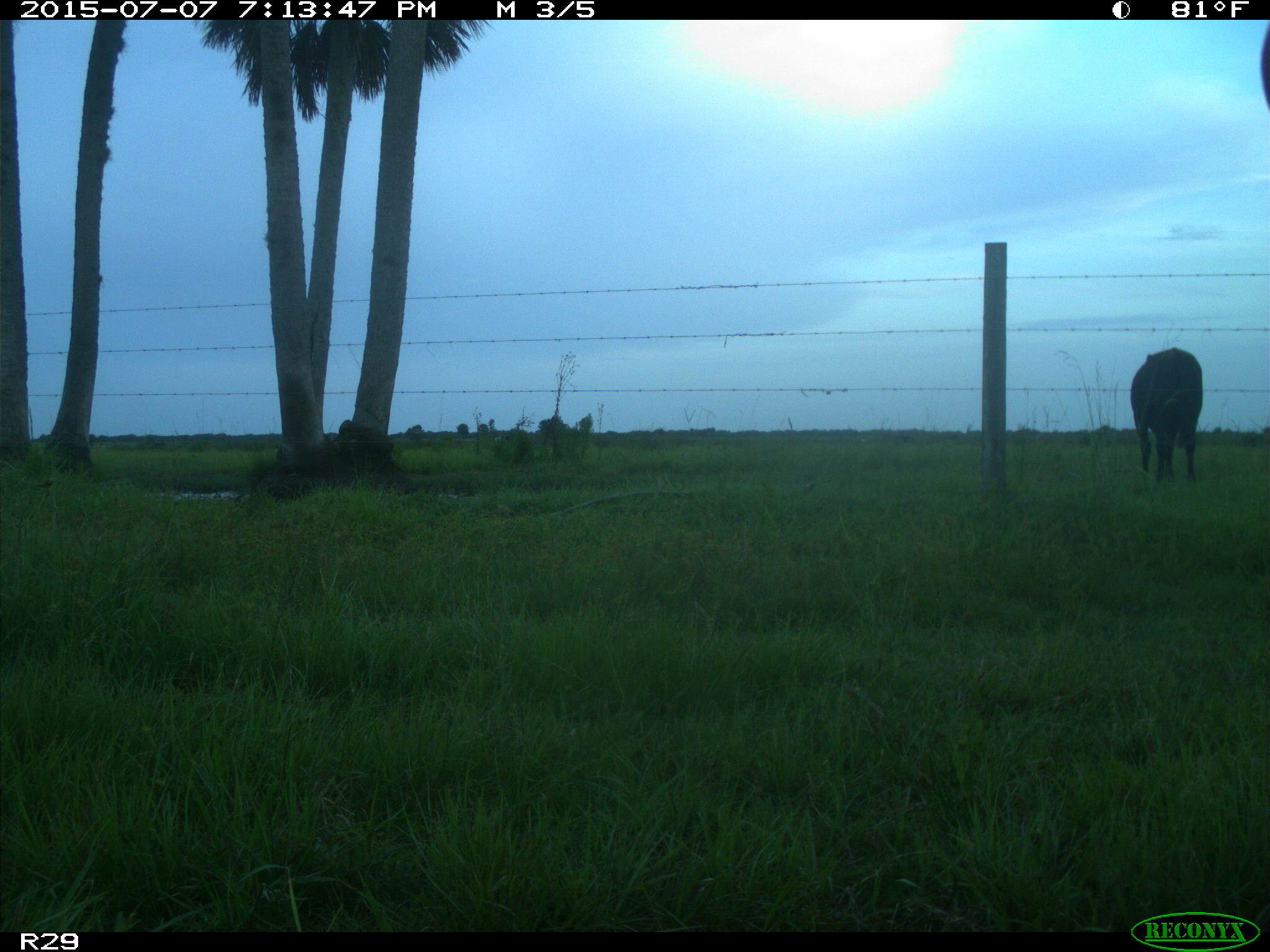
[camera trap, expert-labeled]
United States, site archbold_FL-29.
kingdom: Animalia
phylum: Chordata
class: Mammalia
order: Artiodactyla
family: Bovidae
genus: Bos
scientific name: Bos taurus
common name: domestic cow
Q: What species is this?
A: Bos taurus (domestic cow).